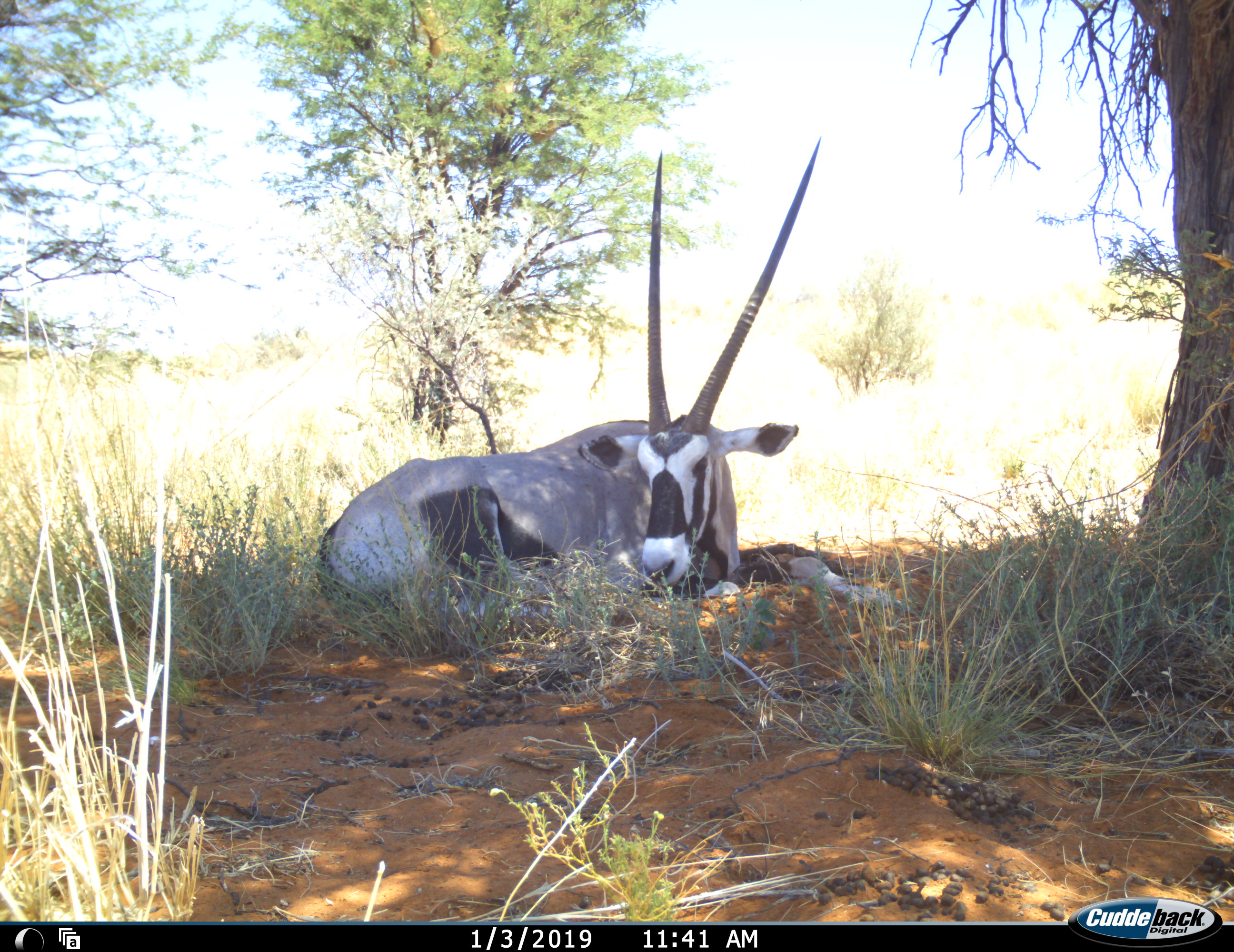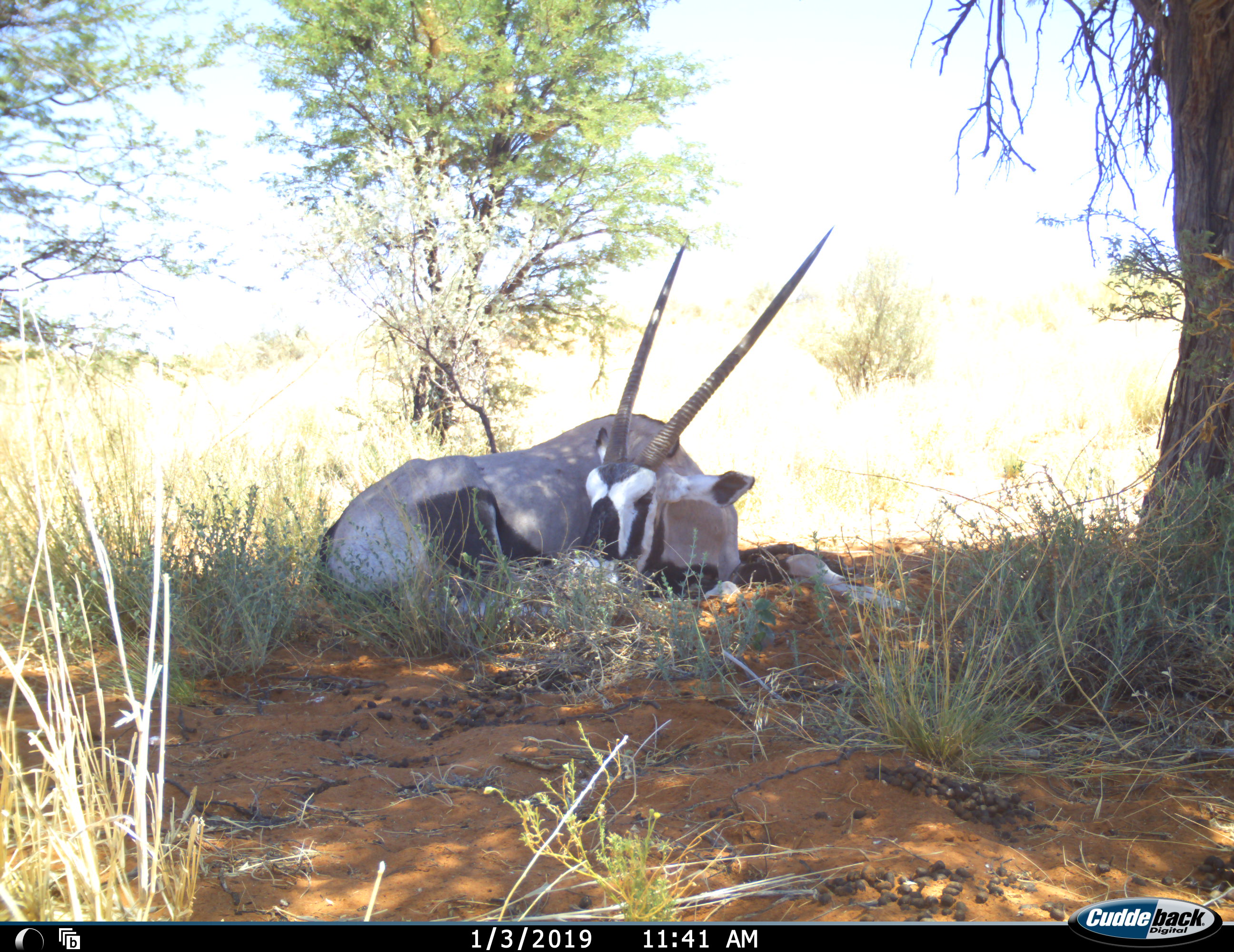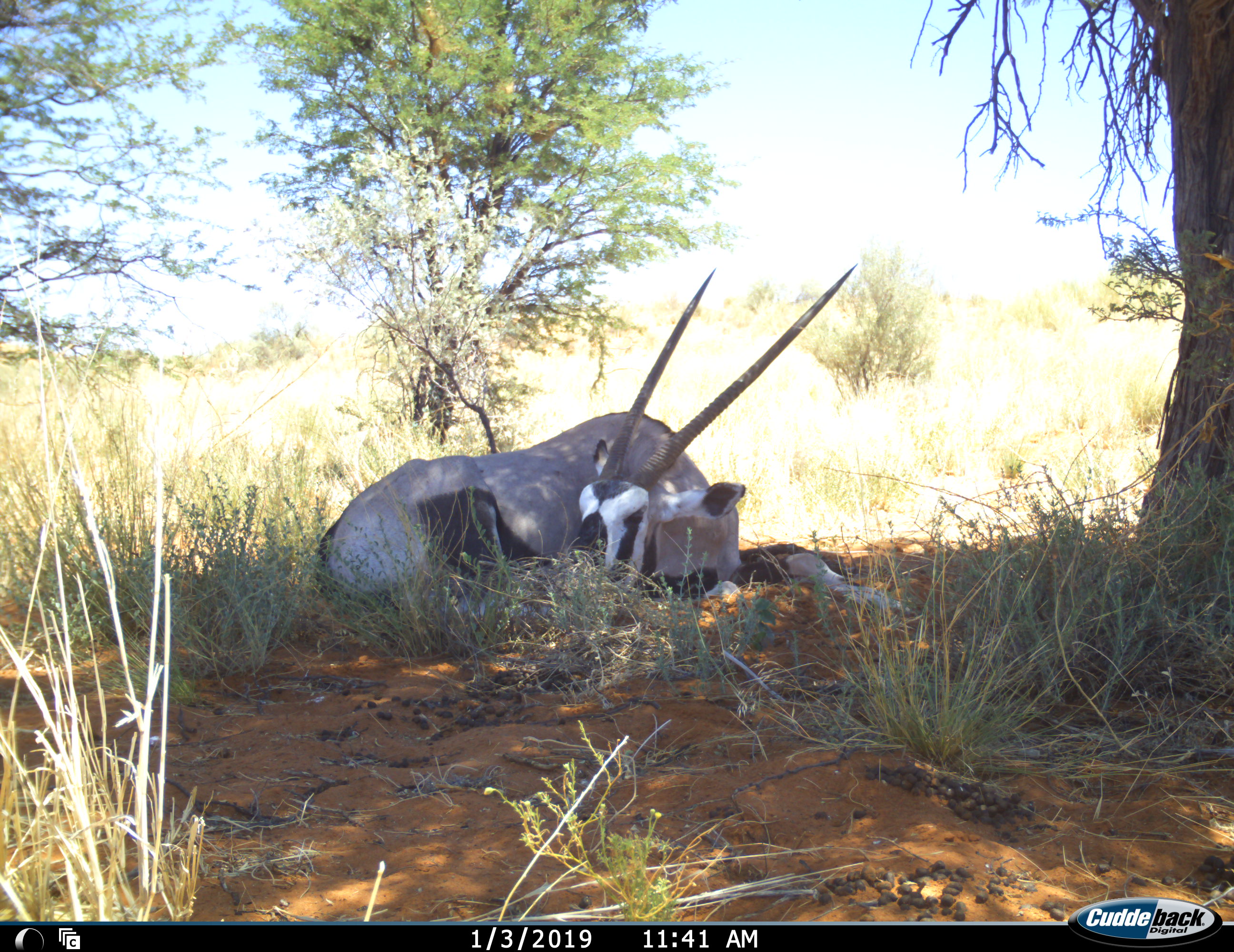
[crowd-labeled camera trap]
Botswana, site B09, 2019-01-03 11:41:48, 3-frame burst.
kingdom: Animalia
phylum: Chordata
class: Mammalia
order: Artiodactyla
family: Bovidae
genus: Oryx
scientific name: Oryx gazella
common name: gemsbok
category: gemsbokoryx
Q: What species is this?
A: Gemsbokoryx (gemsbok) (Oryx gazella).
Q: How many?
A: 1.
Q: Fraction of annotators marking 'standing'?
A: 0%.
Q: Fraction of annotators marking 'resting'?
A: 100%.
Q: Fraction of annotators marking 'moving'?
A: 0%.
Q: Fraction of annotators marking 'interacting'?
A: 0%.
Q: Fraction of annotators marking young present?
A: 0%.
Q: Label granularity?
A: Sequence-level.